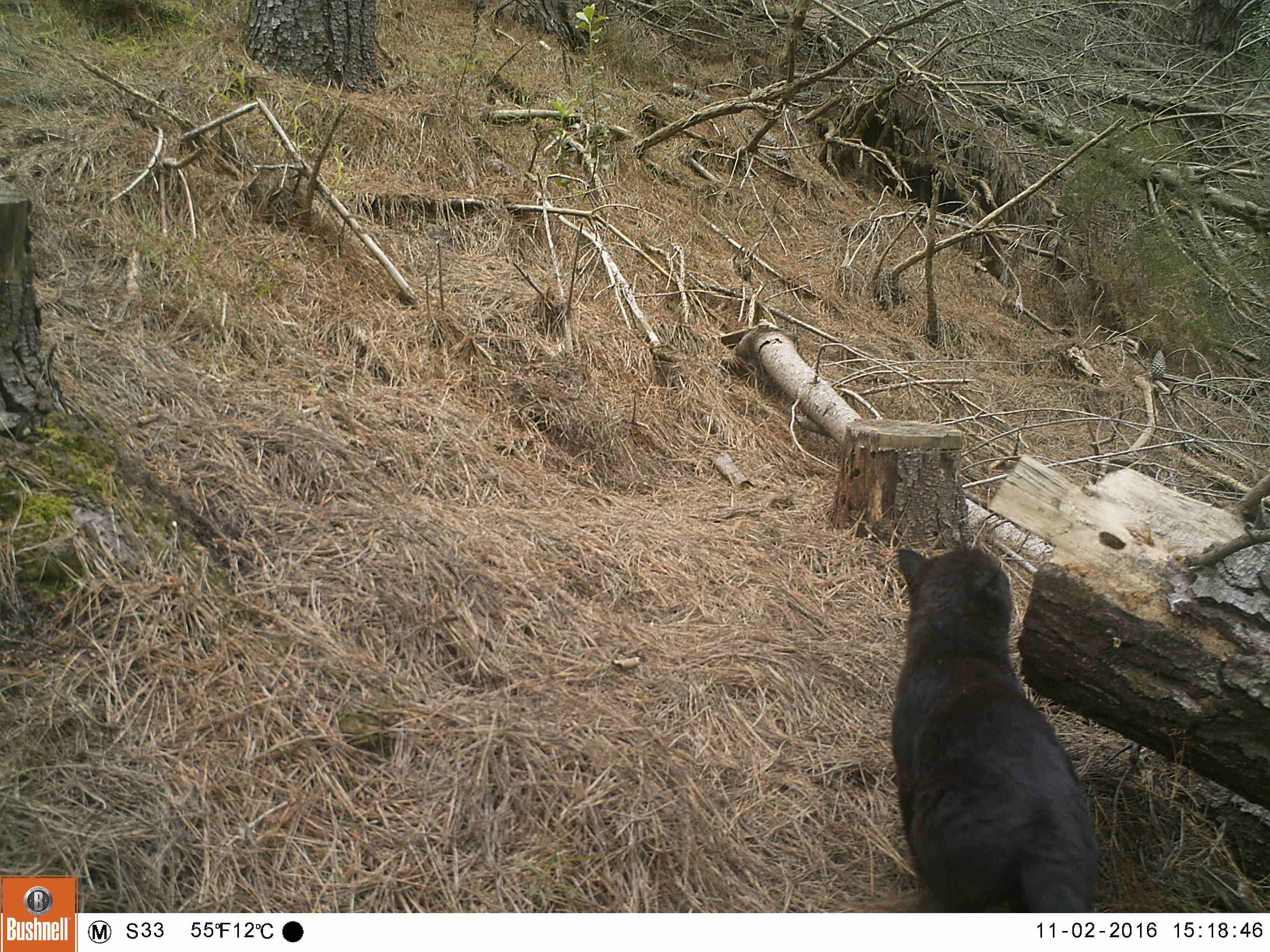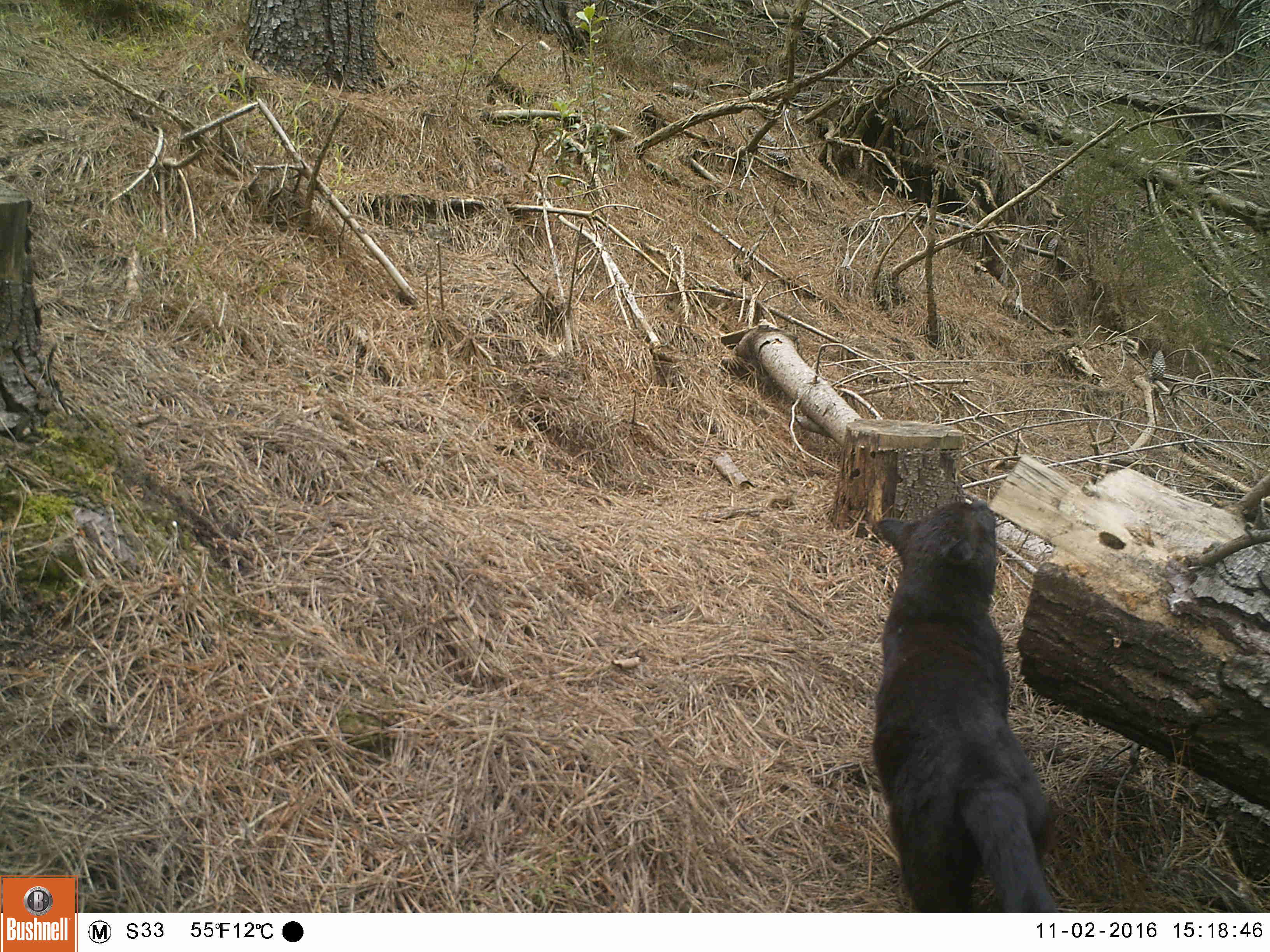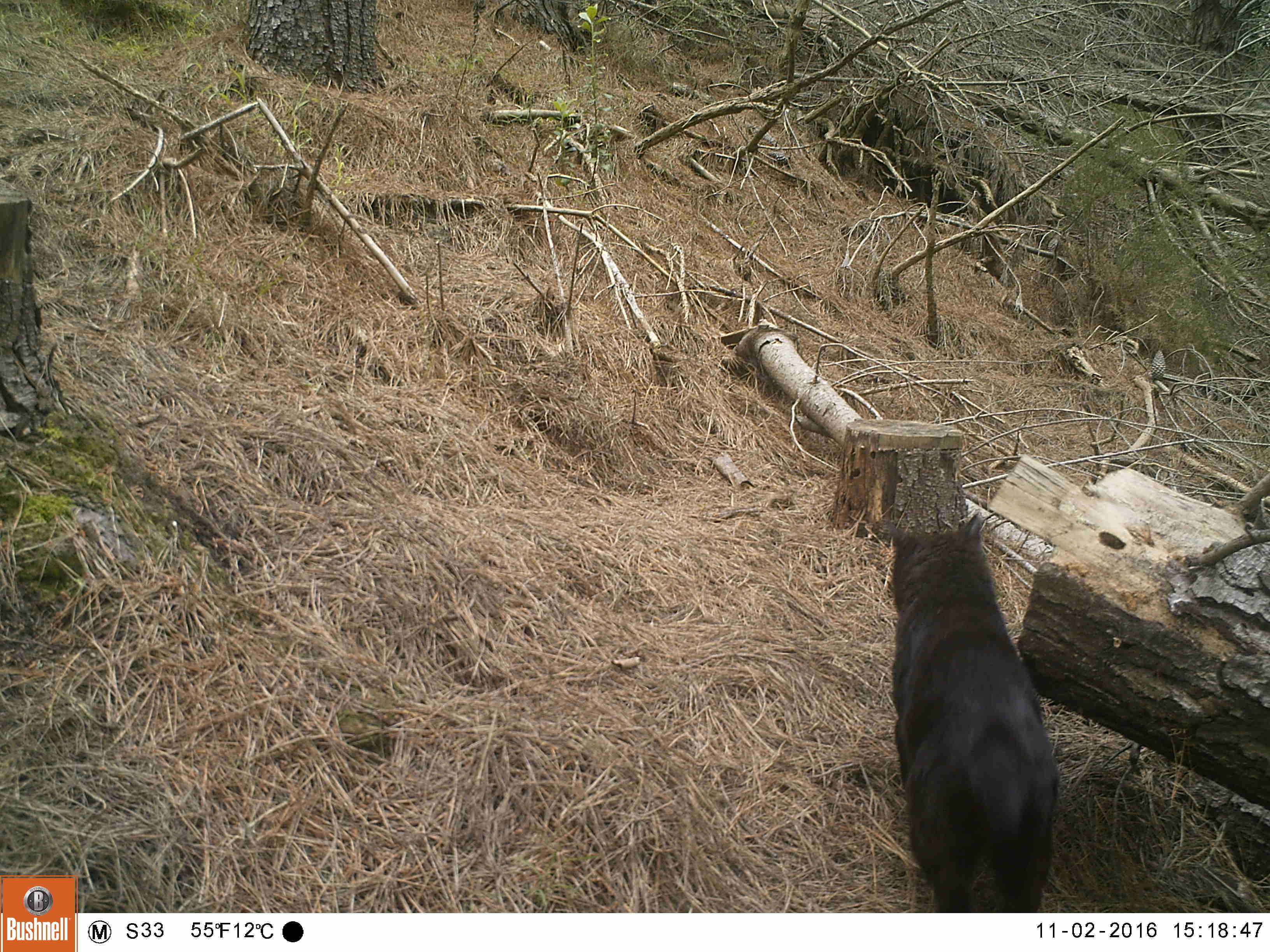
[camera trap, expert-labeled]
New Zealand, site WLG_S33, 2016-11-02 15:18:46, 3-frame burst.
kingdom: Animalia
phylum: Chordata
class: Mammalia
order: Carnivora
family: Felidae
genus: Felis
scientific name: Felis catus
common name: domestic cat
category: cat